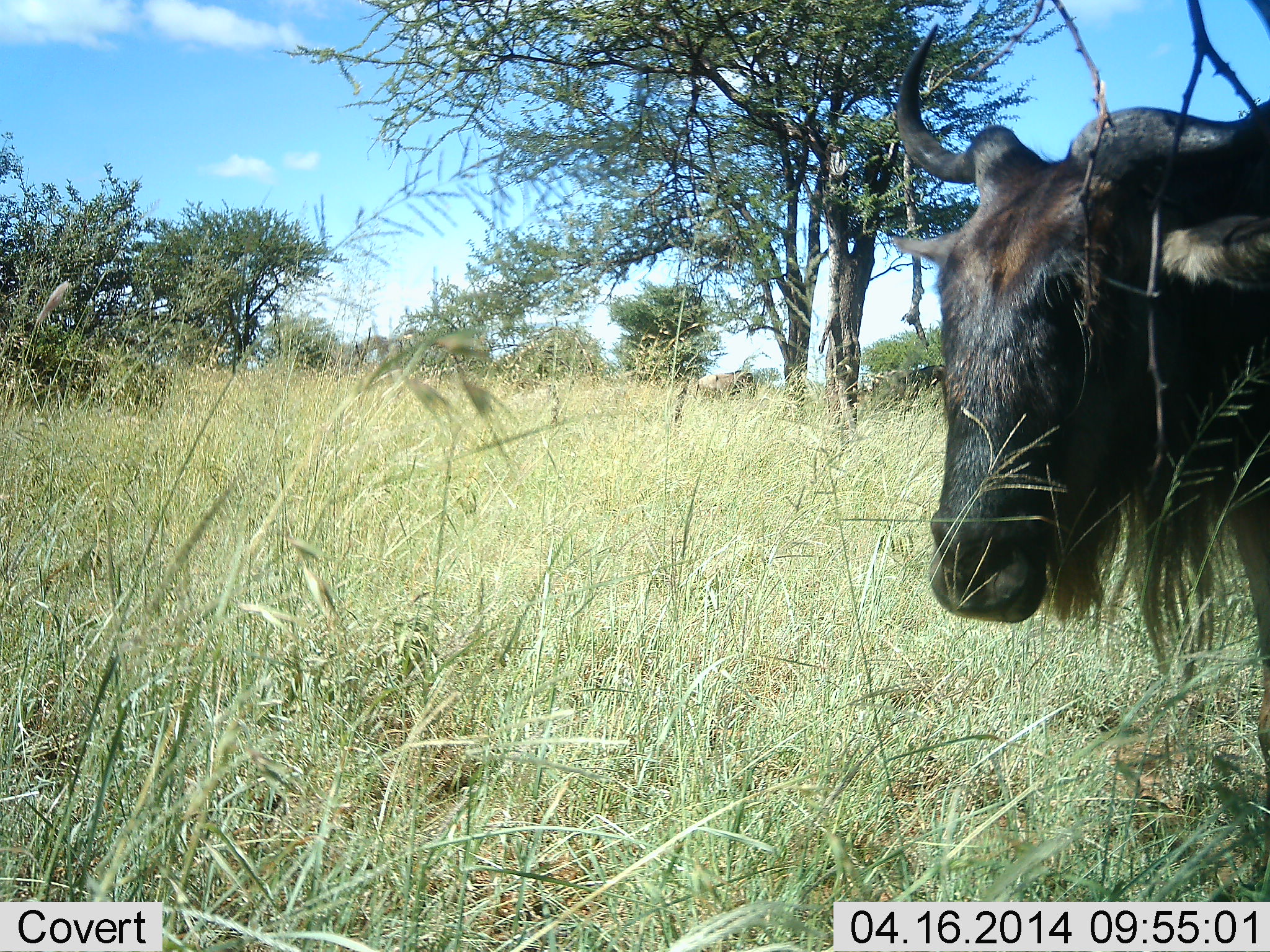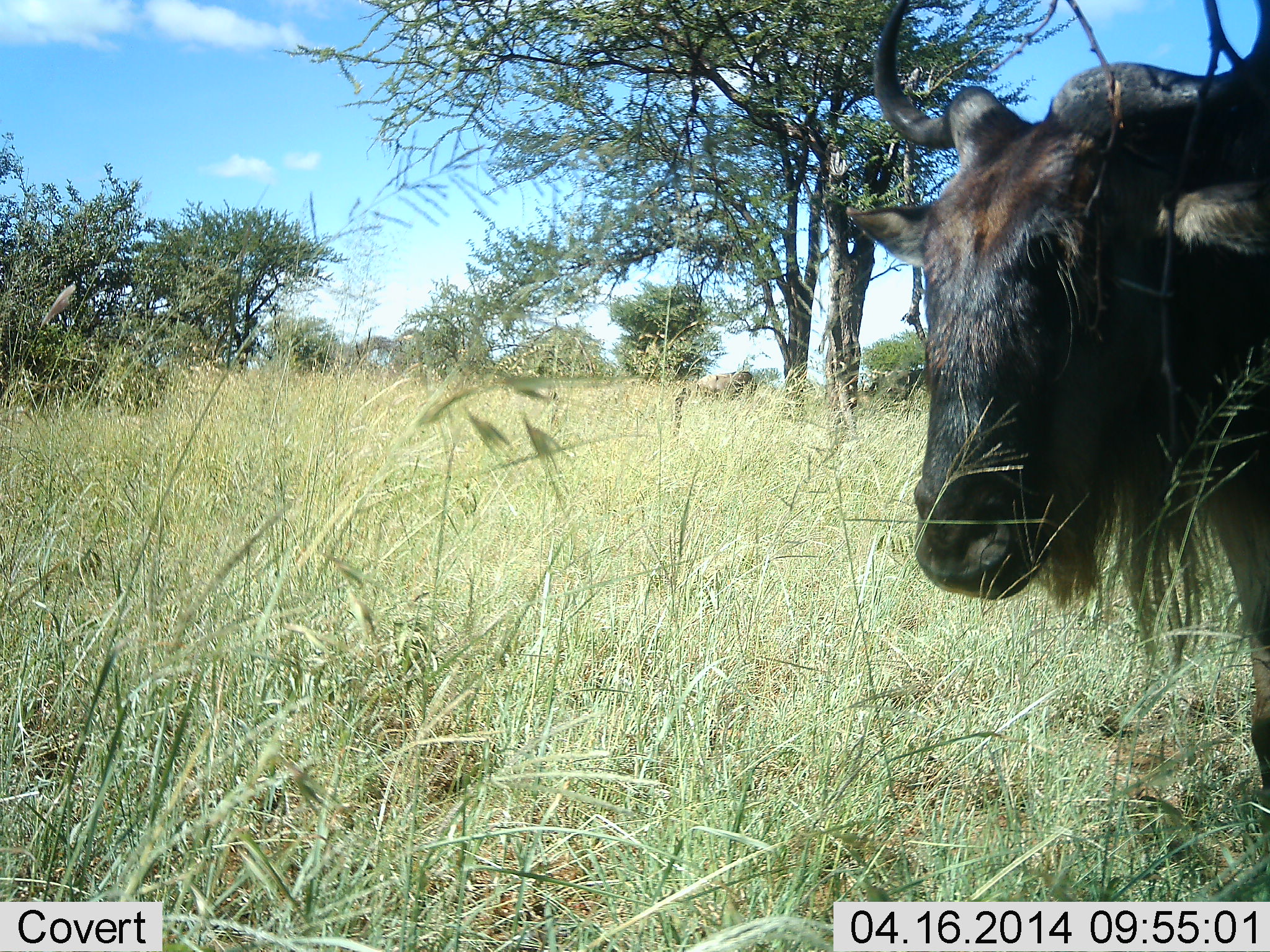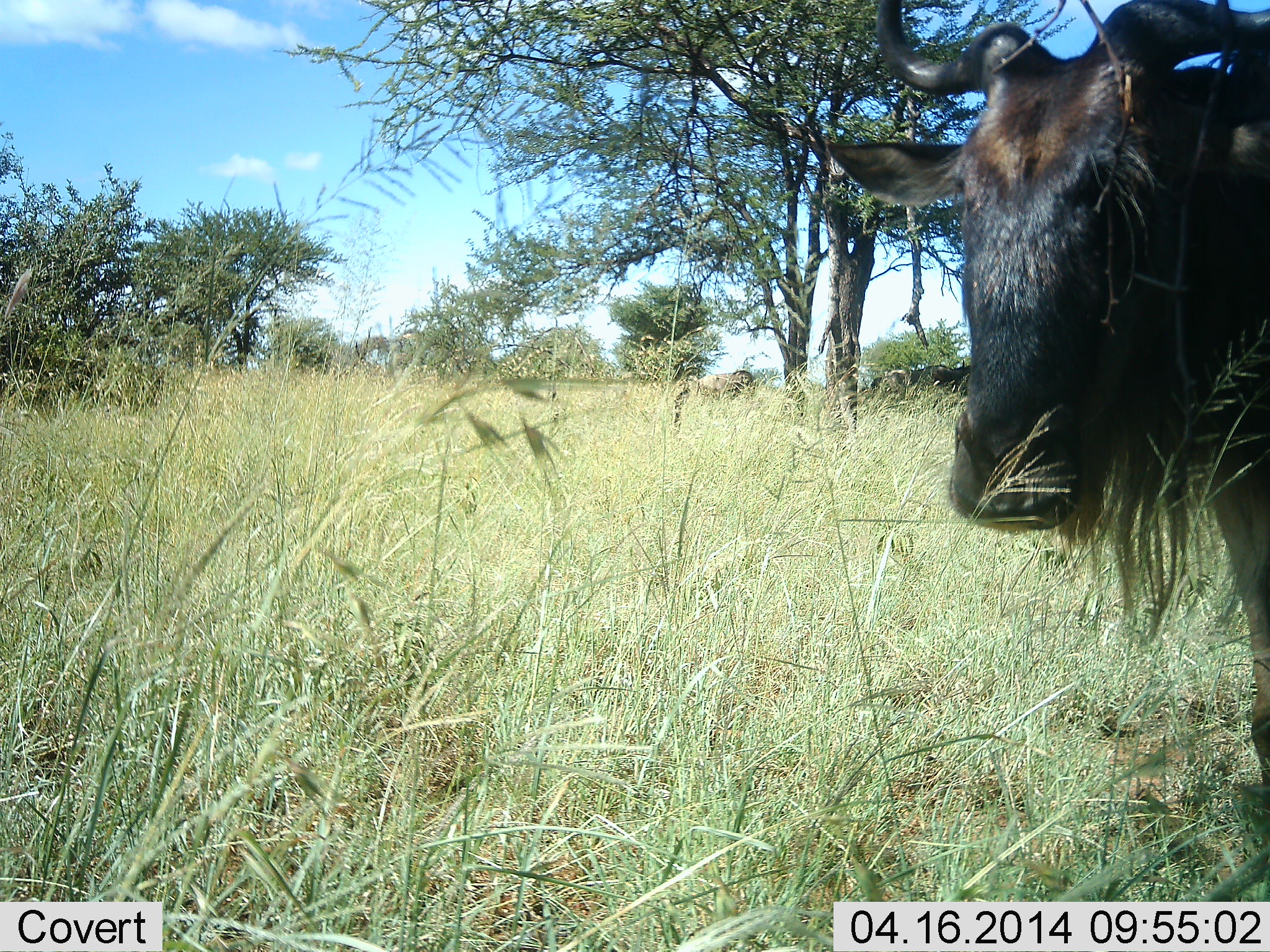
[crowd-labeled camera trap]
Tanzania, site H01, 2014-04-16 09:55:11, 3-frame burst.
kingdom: Animalia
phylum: Chordata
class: Mammalia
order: Artiodactyla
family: Bovidae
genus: Connochaetes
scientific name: Connochaetes taurinus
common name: blue wildebeest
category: wildebeest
Wildebeest (blue wildebeest) (Connochaetes taurinus), count 1. Behavior (volunteer vote fractions): standing 70%, resting 10%, moving 40%, interacting 0%. Young present (vote fraction): 0%. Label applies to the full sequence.